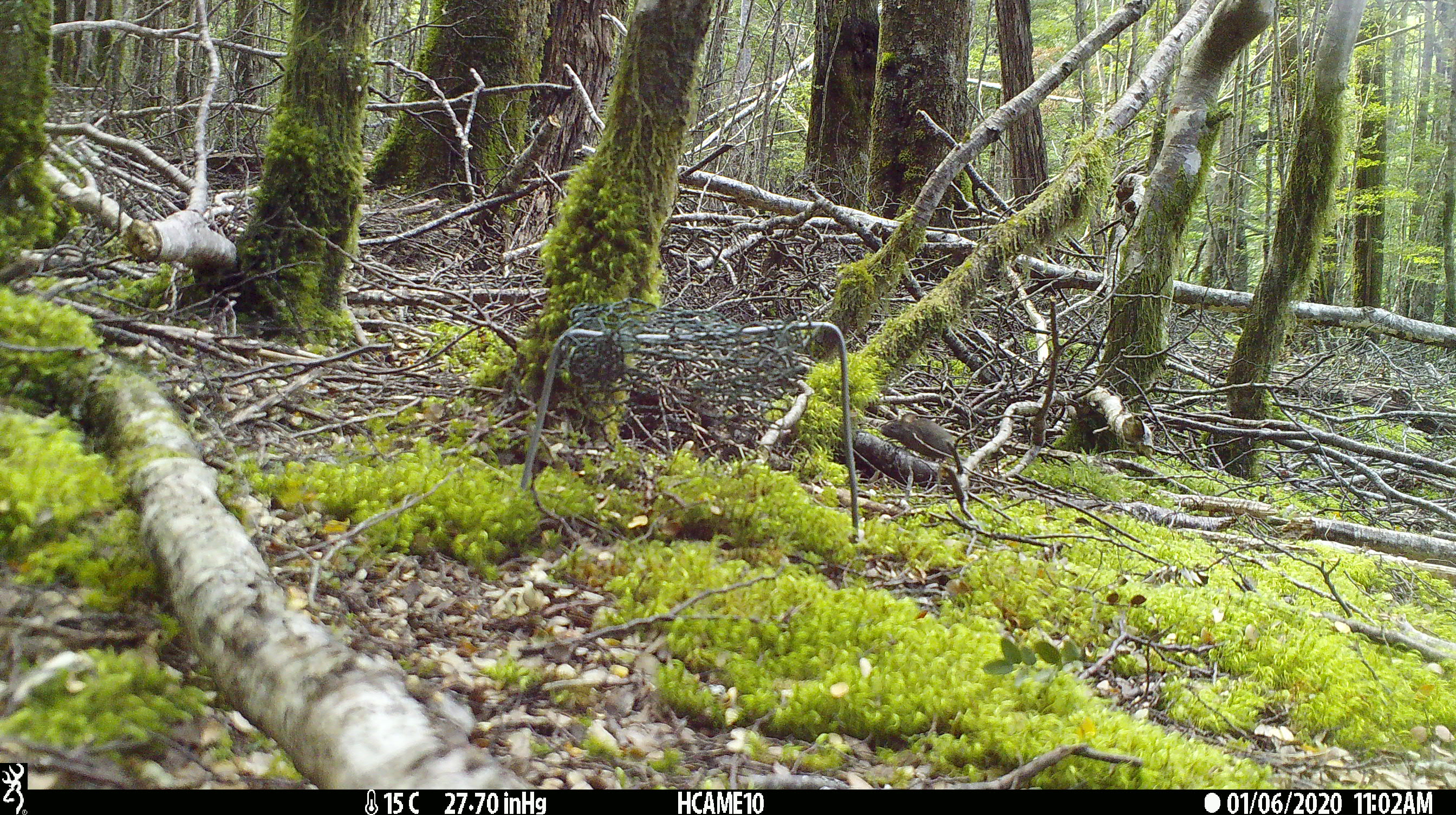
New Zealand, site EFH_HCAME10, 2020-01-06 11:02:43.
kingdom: Animalia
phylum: Chordata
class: Mammalia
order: Rodentia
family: Muridae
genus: Mus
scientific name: Mus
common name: mouse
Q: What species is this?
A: Mouse (Mus).